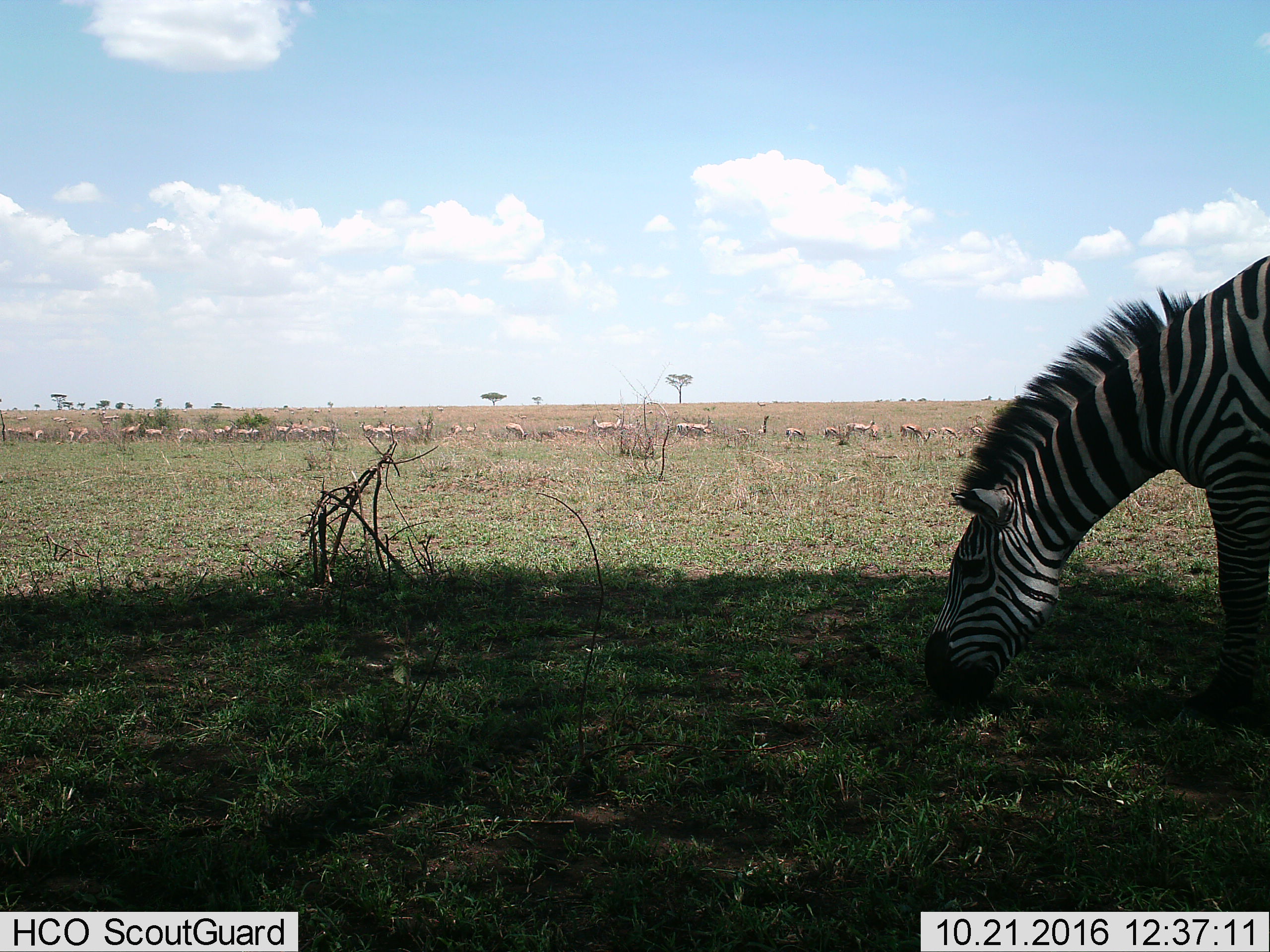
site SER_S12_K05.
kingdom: Animalia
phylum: Chordata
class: Mammalia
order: Perissodactyla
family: Equidae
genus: Equus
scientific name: Equus quagga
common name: plains zebra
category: zebraplains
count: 1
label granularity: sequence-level